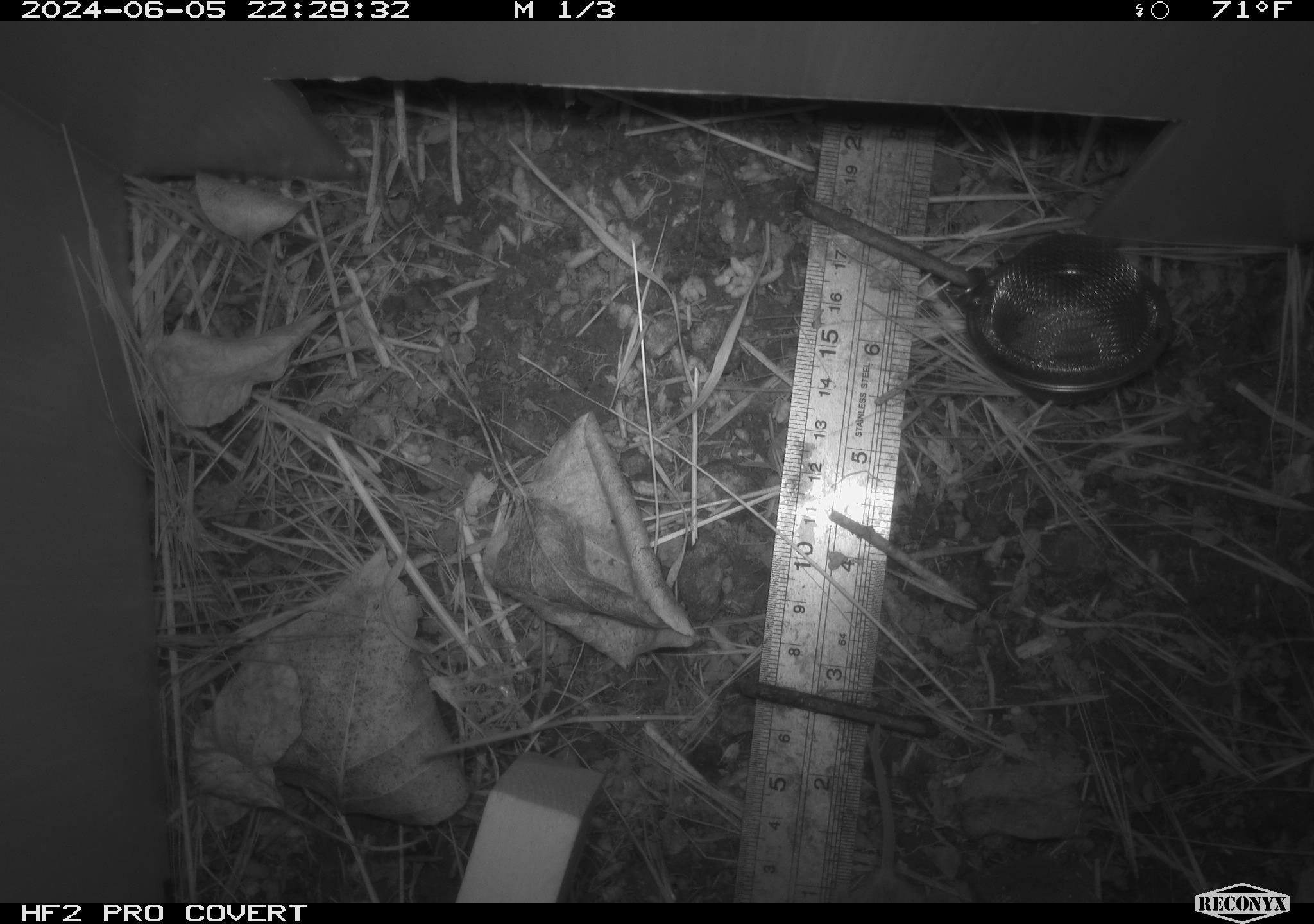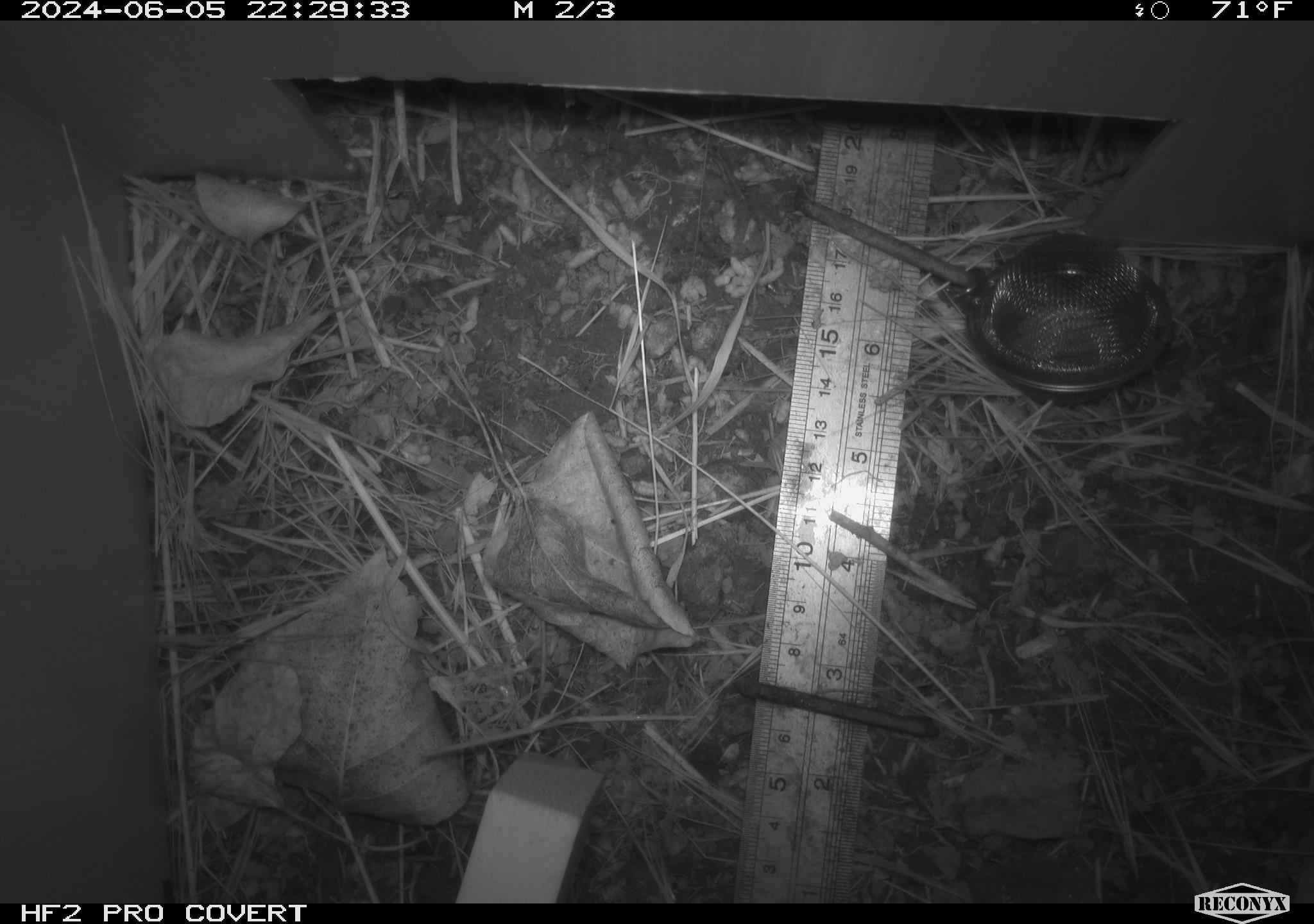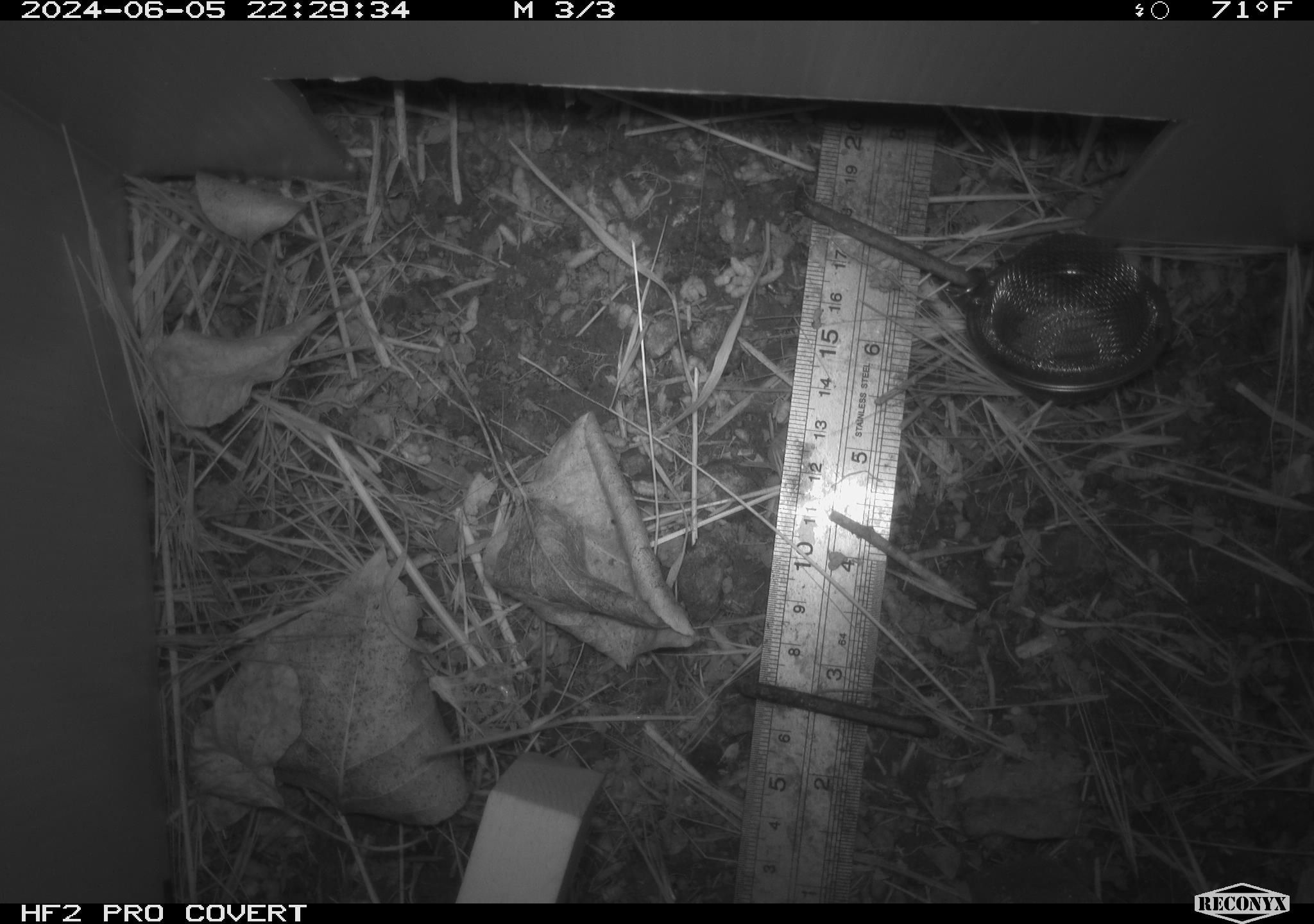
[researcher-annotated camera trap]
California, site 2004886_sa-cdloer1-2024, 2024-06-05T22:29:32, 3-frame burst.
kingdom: Animalia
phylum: Chordata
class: Mammalia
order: Rodentia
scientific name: Rodentia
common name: mouse species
Mouse species (Rodentia).